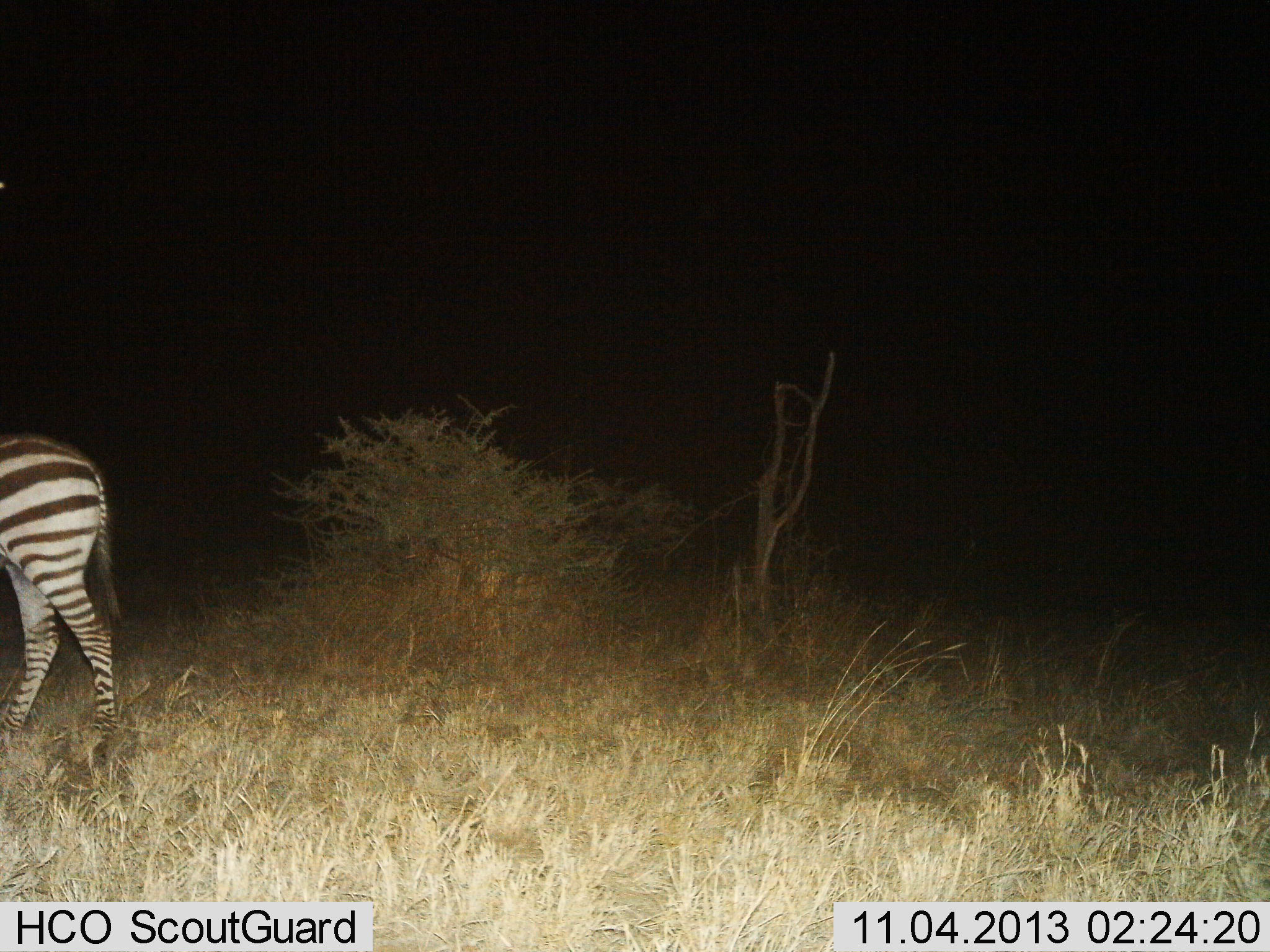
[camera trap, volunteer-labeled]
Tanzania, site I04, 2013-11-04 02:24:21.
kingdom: Animalia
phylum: Chordata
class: Mammalia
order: Perissodactyla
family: Equidae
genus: Equus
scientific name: Equus quagga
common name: plains zebra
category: zebra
Zebra (plains zebra) (Equus quagga), count 1. Behavior (volunteer vote fractions): standing 50%, resting 0%, moving 50%, interacting 0%. Young present (vote fraction): 0%. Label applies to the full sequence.